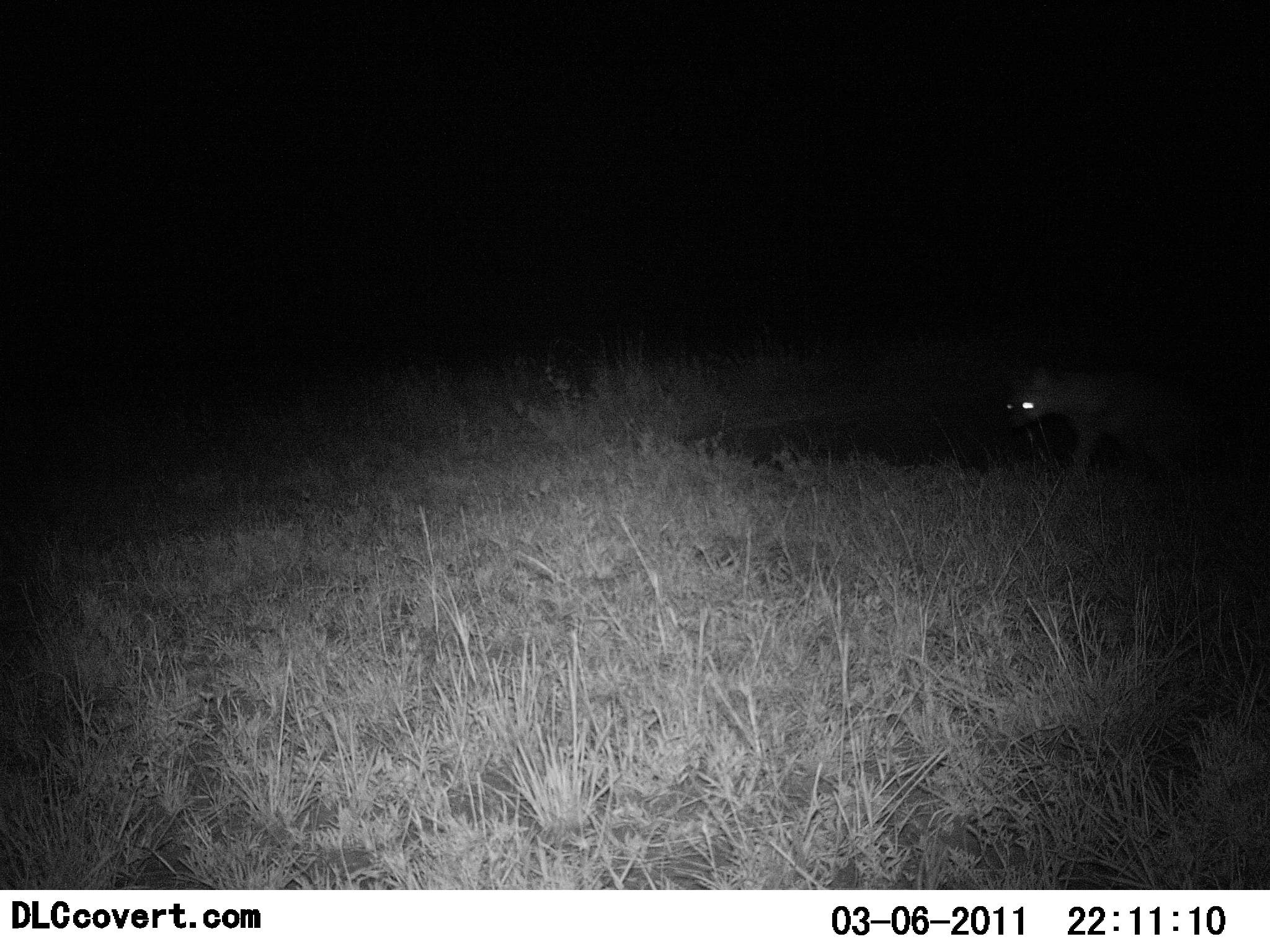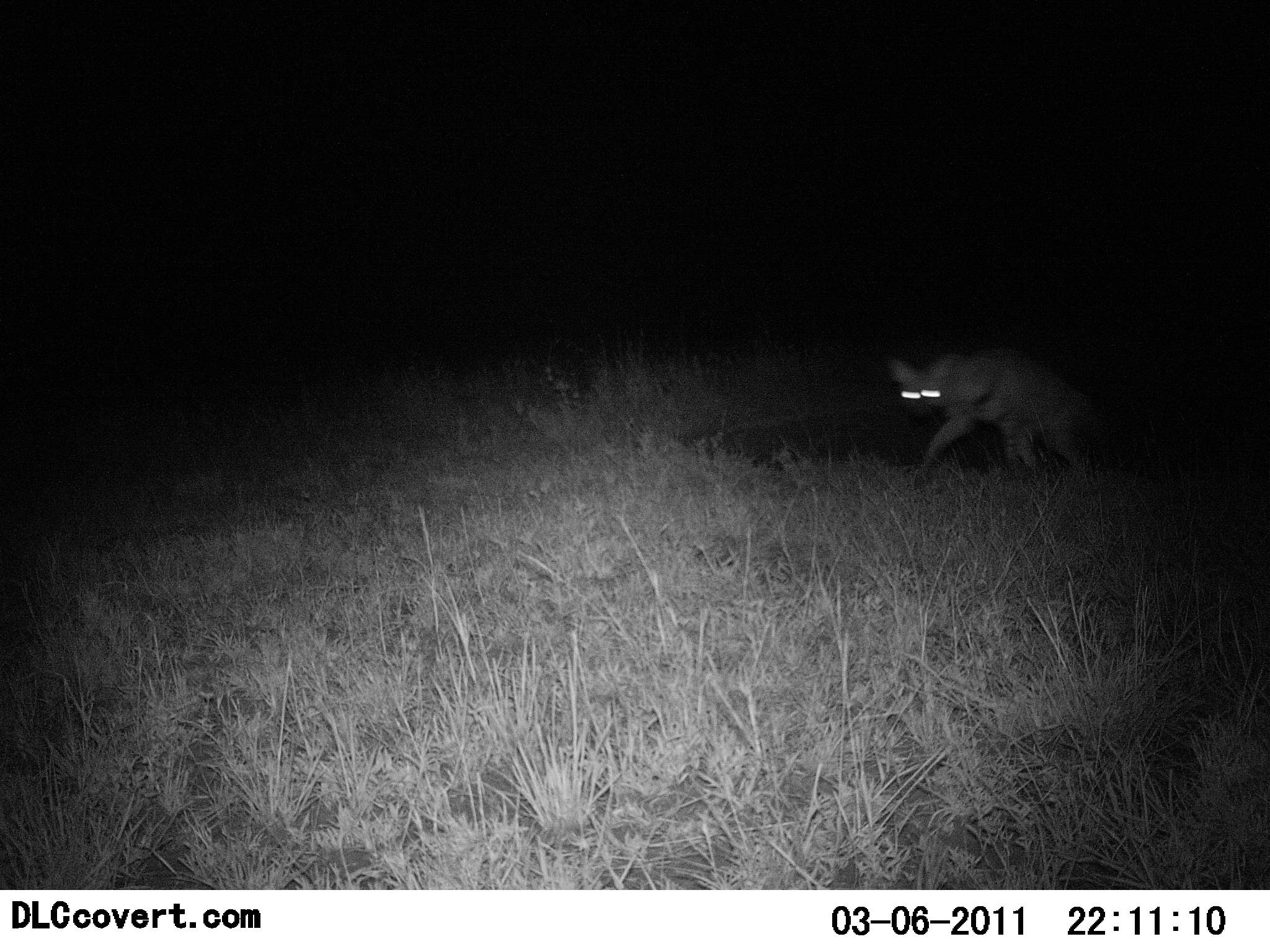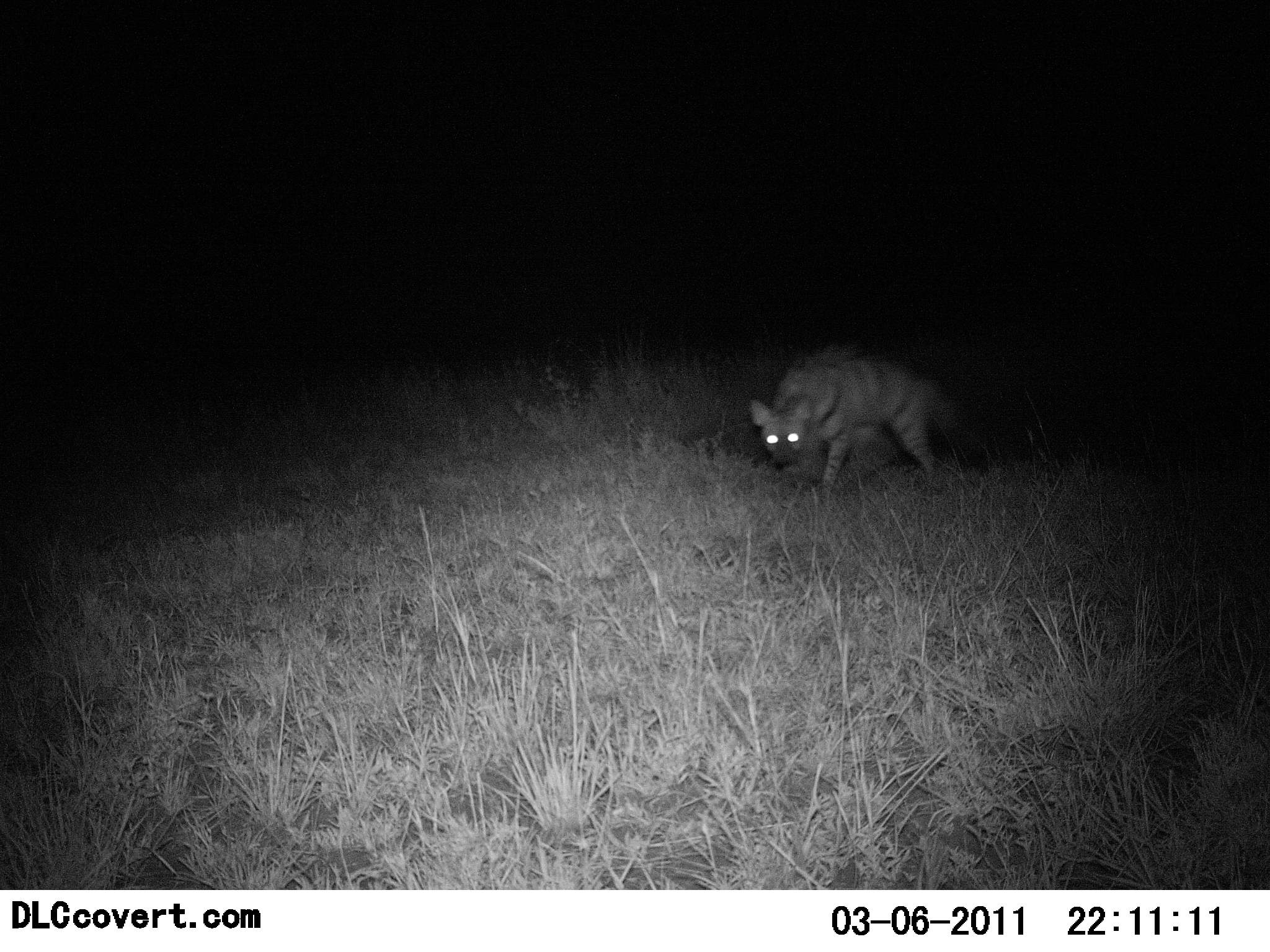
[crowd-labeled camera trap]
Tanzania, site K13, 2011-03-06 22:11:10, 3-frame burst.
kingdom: Animalia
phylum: Chordata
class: Mammalia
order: Carnivora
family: Hyaenidae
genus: Hyaena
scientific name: Hyaena hyaena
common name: striped hyena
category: hyenastriped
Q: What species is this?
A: Hyenastriped (striped hyena) (Hyaena hyaena).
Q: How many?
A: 1.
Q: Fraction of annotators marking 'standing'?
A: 8%.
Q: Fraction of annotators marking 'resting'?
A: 0%.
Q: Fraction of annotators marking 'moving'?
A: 92%.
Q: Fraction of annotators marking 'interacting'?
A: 0%.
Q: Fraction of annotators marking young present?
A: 0%.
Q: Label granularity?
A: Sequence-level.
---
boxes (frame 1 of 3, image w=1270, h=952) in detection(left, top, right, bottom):
animal: detection(1004, 367, 1186, 484)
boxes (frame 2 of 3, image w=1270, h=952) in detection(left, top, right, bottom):
animal: detection(890, 350, 1103, 483)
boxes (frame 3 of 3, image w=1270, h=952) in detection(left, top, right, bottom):
animal: detection(748, 352, 952, 493)